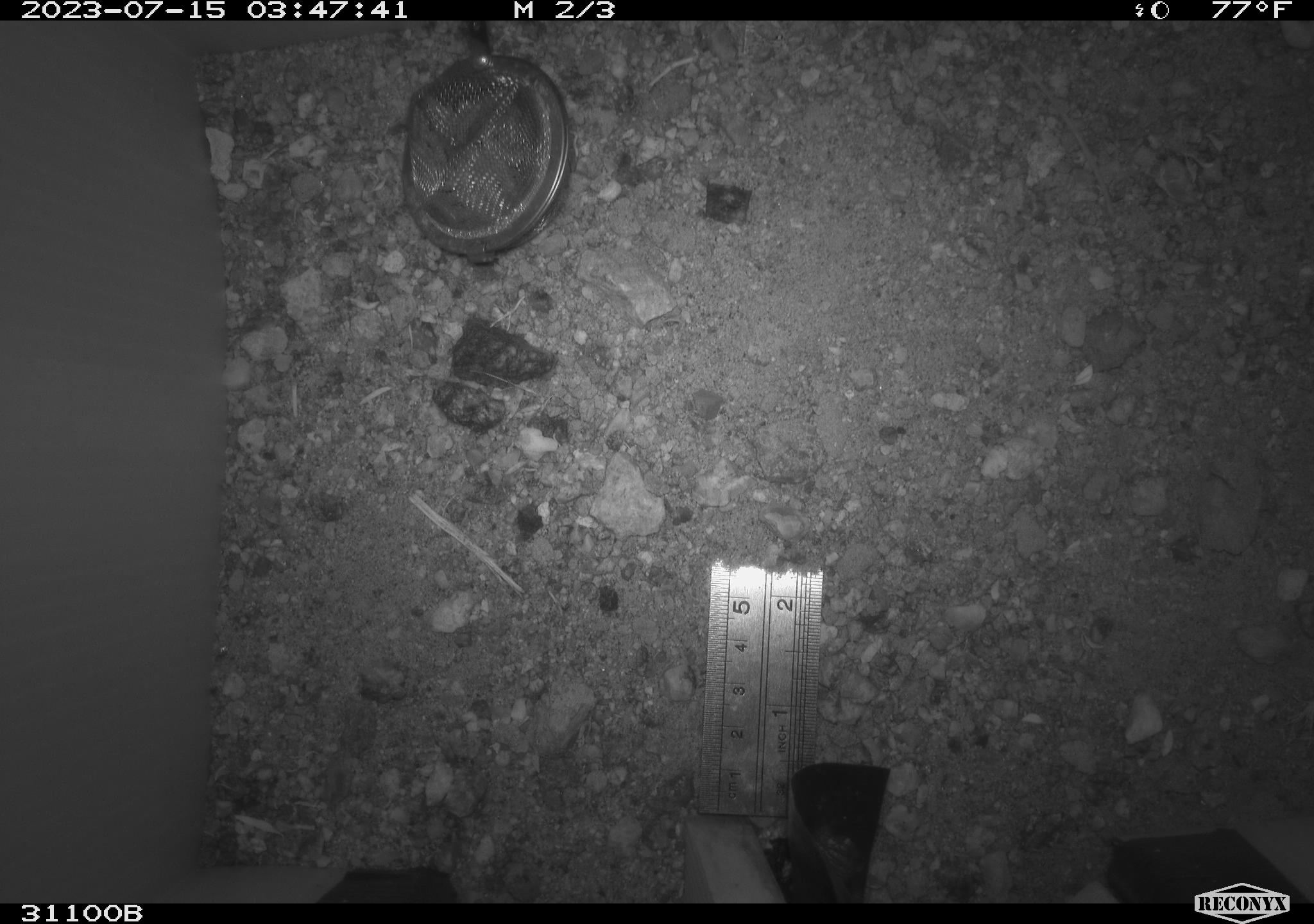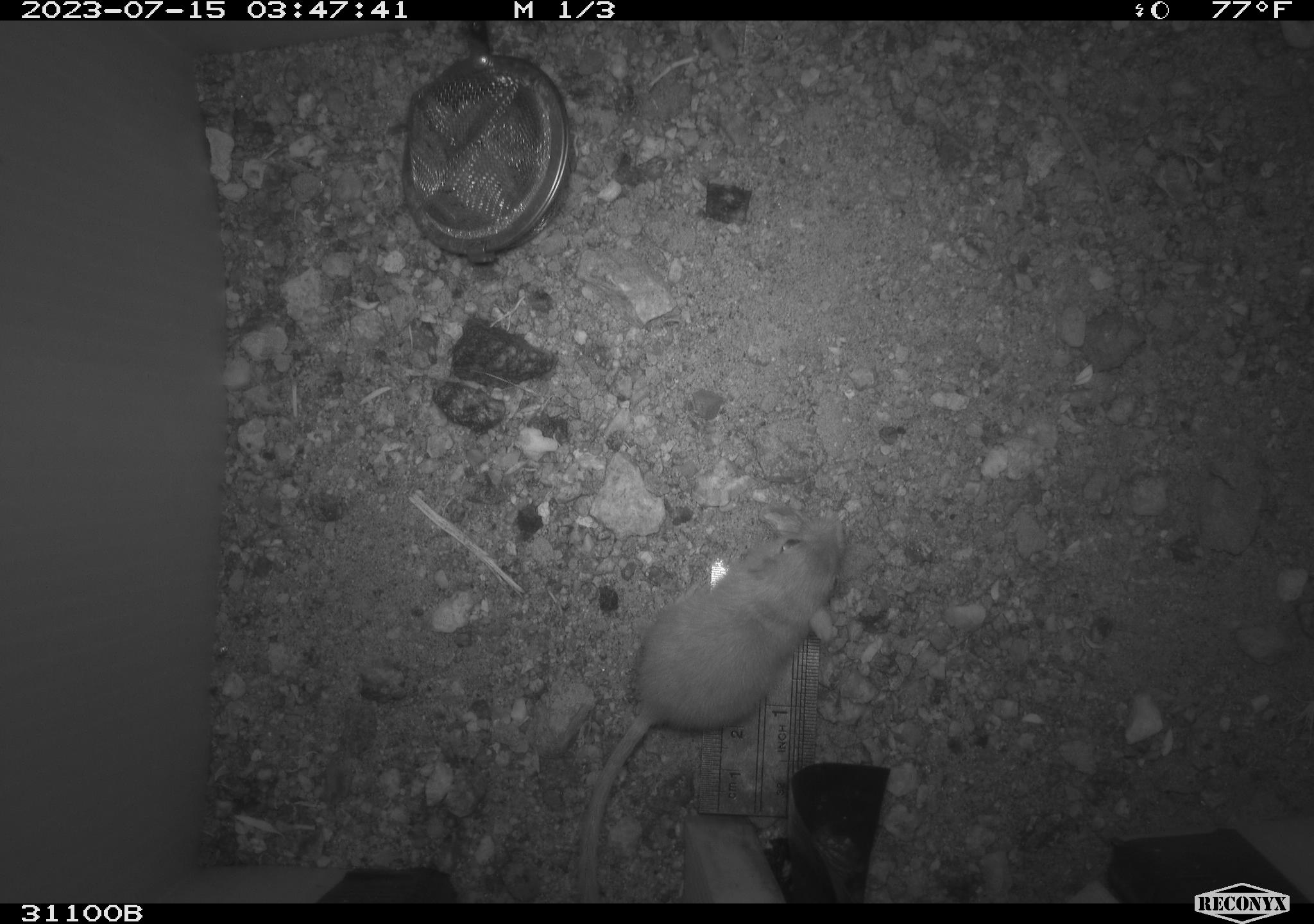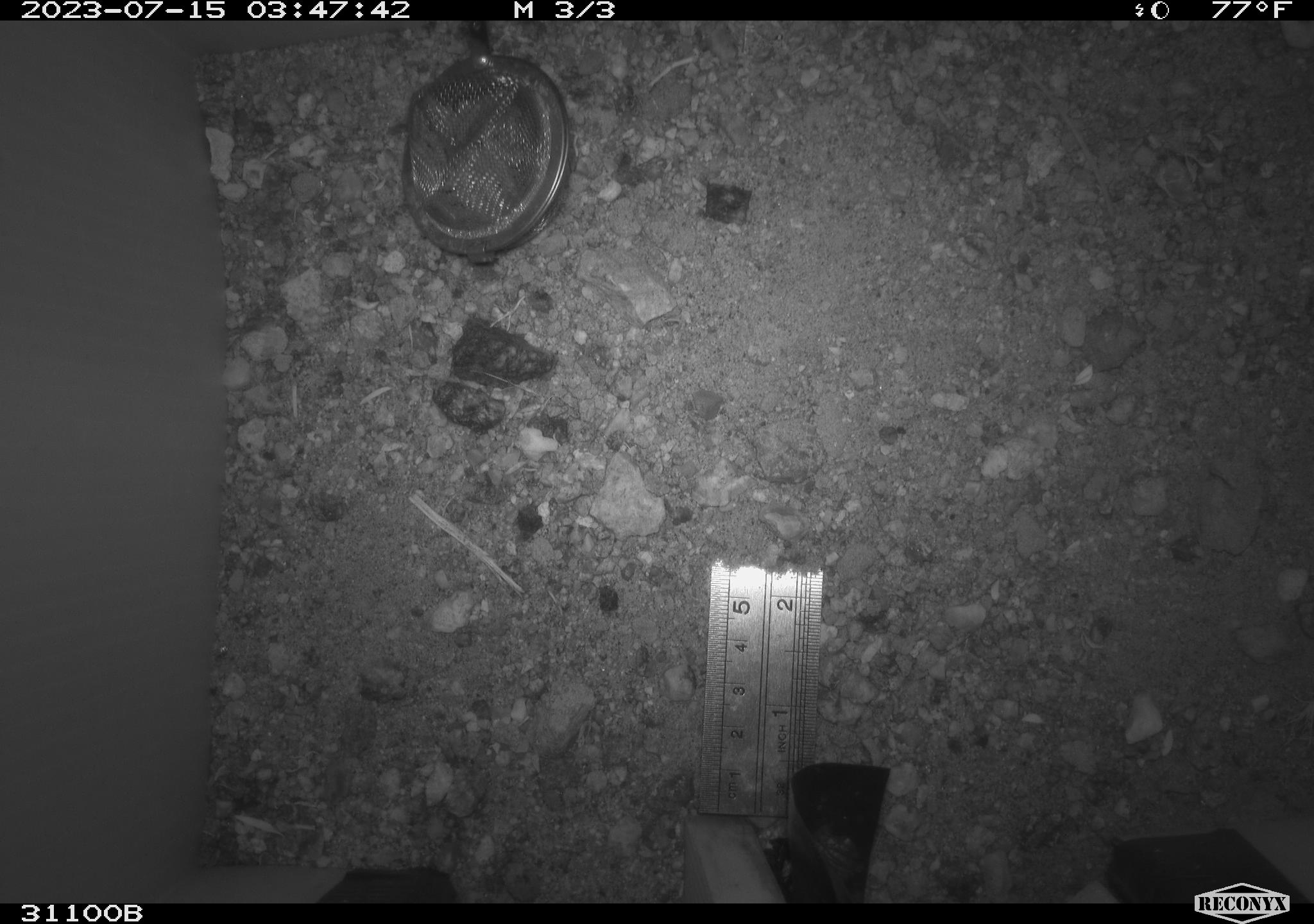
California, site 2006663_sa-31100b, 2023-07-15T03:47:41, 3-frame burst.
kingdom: Animalia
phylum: Chordata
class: Mammalia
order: Rodentia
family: Heteromyidae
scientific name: Heteromyidae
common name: kangaroo rats and pocket mice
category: heteromyidae family